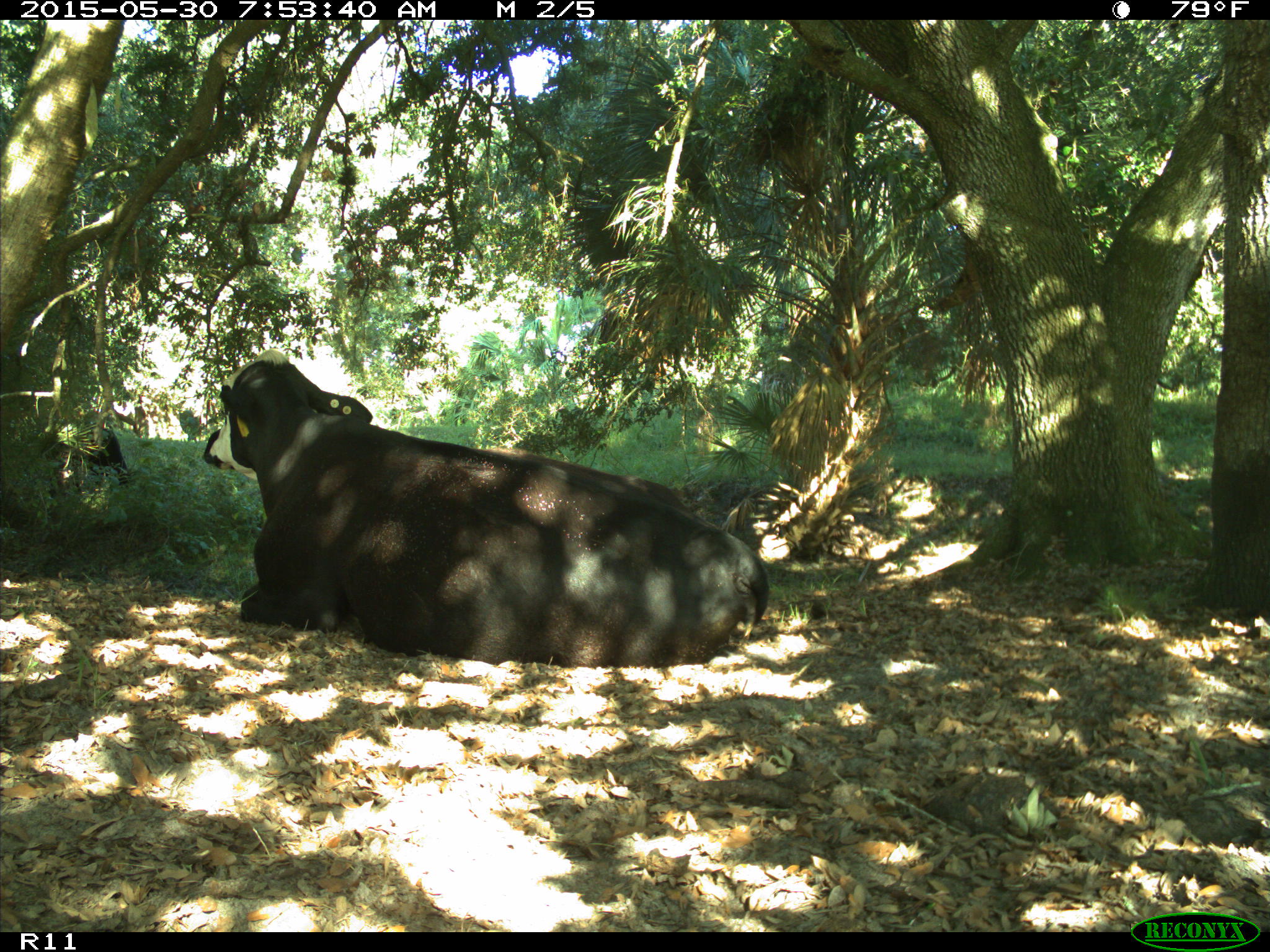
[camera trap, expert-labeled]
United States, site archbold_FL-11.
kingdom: Animalia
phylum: Chordata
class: Mammalia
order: Artiodactyla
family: Bovidae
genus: Bos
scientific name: Bos taurus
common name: domestic cow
Bos taurus (domestic cow).